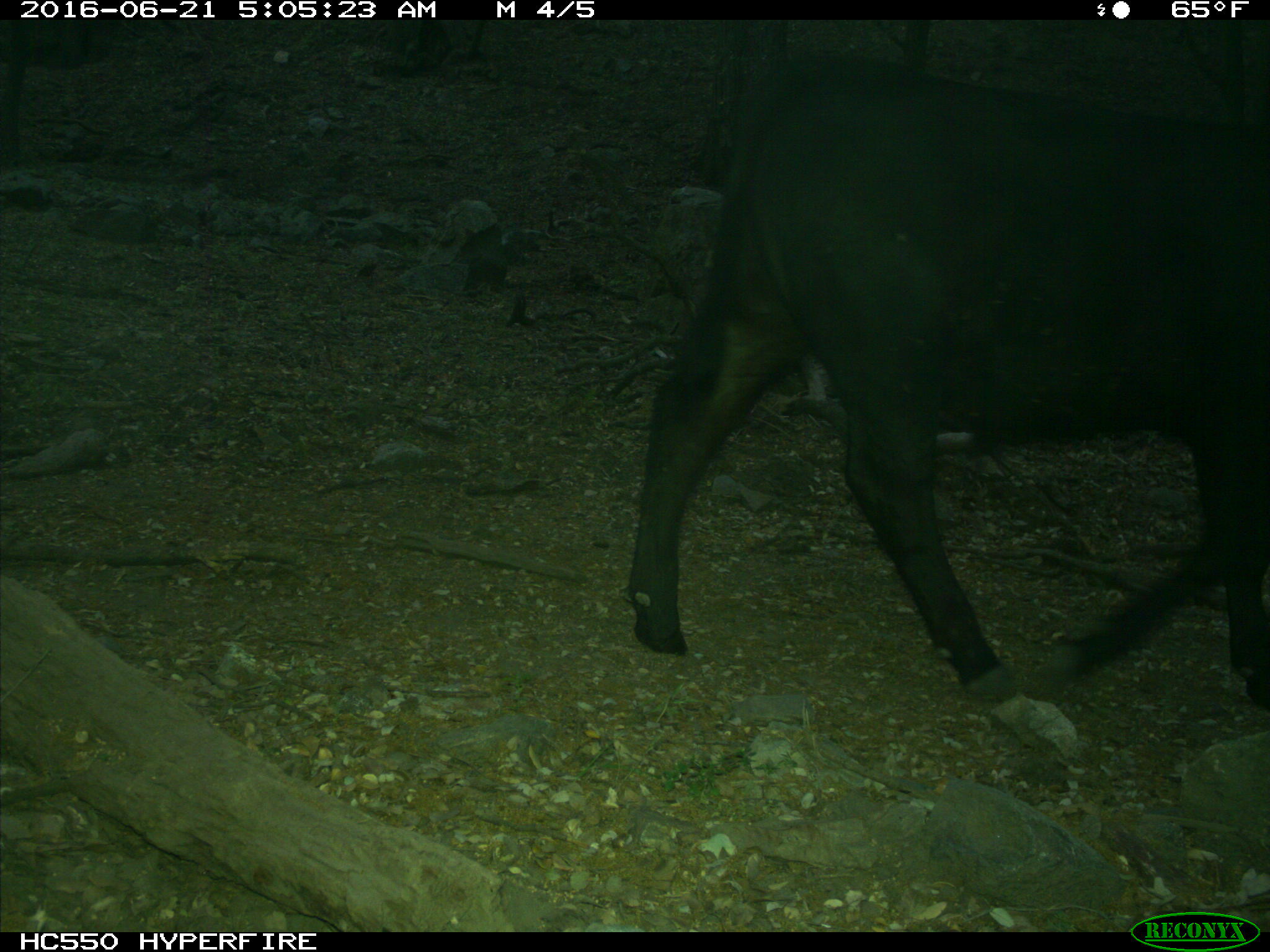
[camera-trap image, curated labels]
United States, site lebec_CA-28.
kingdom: Animalia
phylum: Chordata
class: Mammalia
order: Artiodactyla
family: Bovidae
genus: Bos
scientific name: Bos taurus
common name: domestic cow